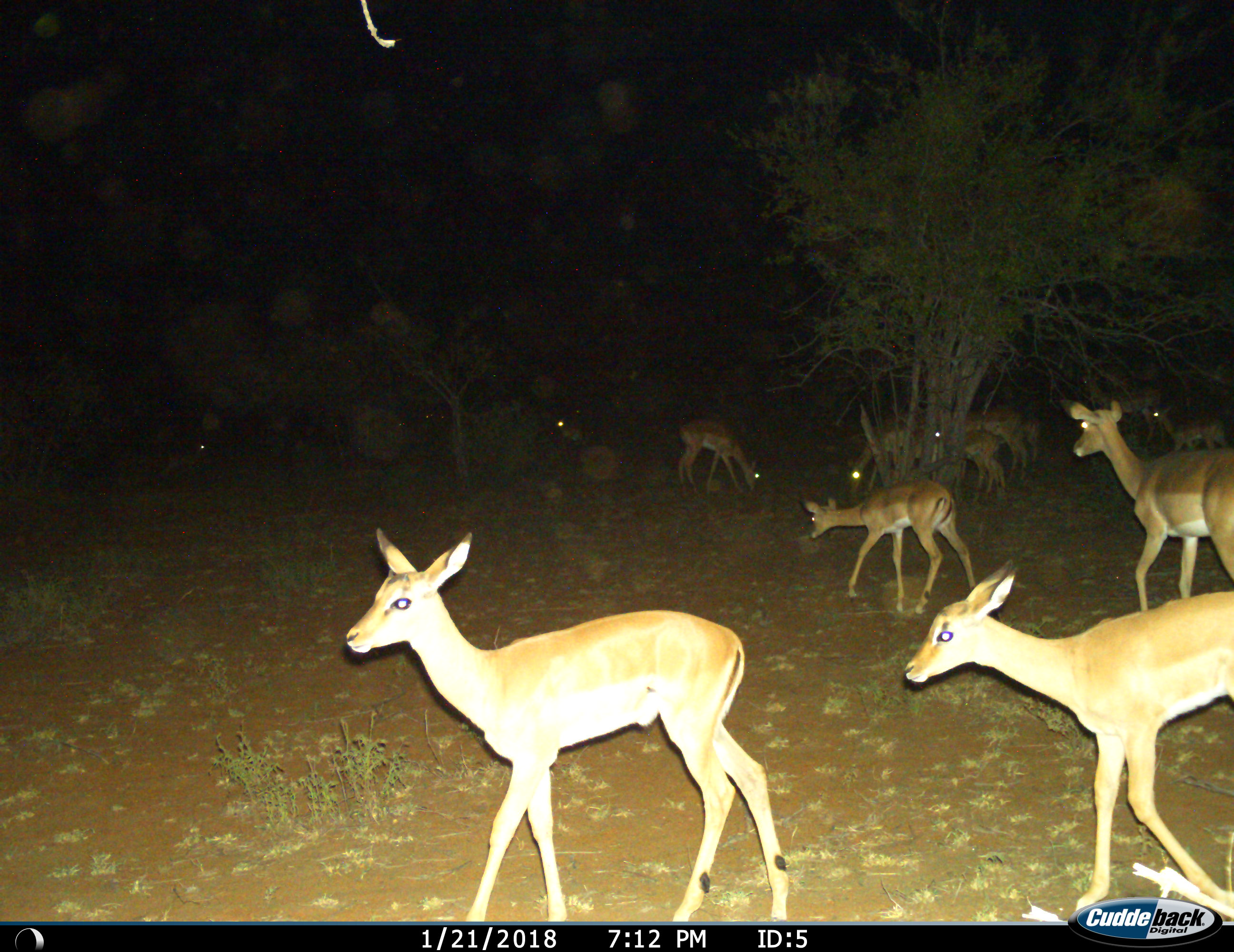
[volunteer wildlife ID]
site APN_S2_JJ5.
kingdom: Animalia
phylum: Chordata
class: Mammalia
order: Artiodactyla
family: Bovidae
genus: Aepyceros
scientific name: Aepyceros melampus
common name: impala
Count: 11-50.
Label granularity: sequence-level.